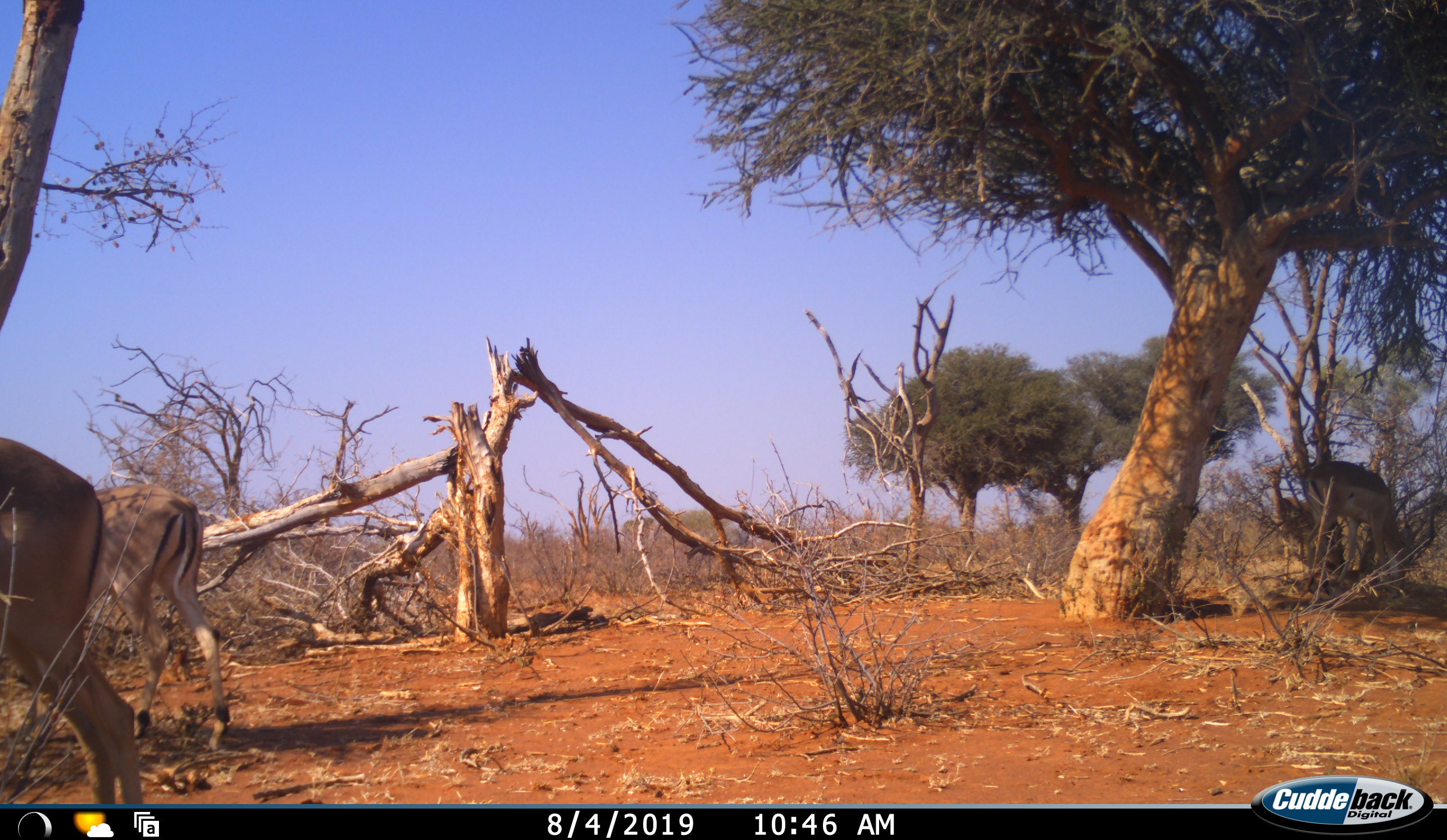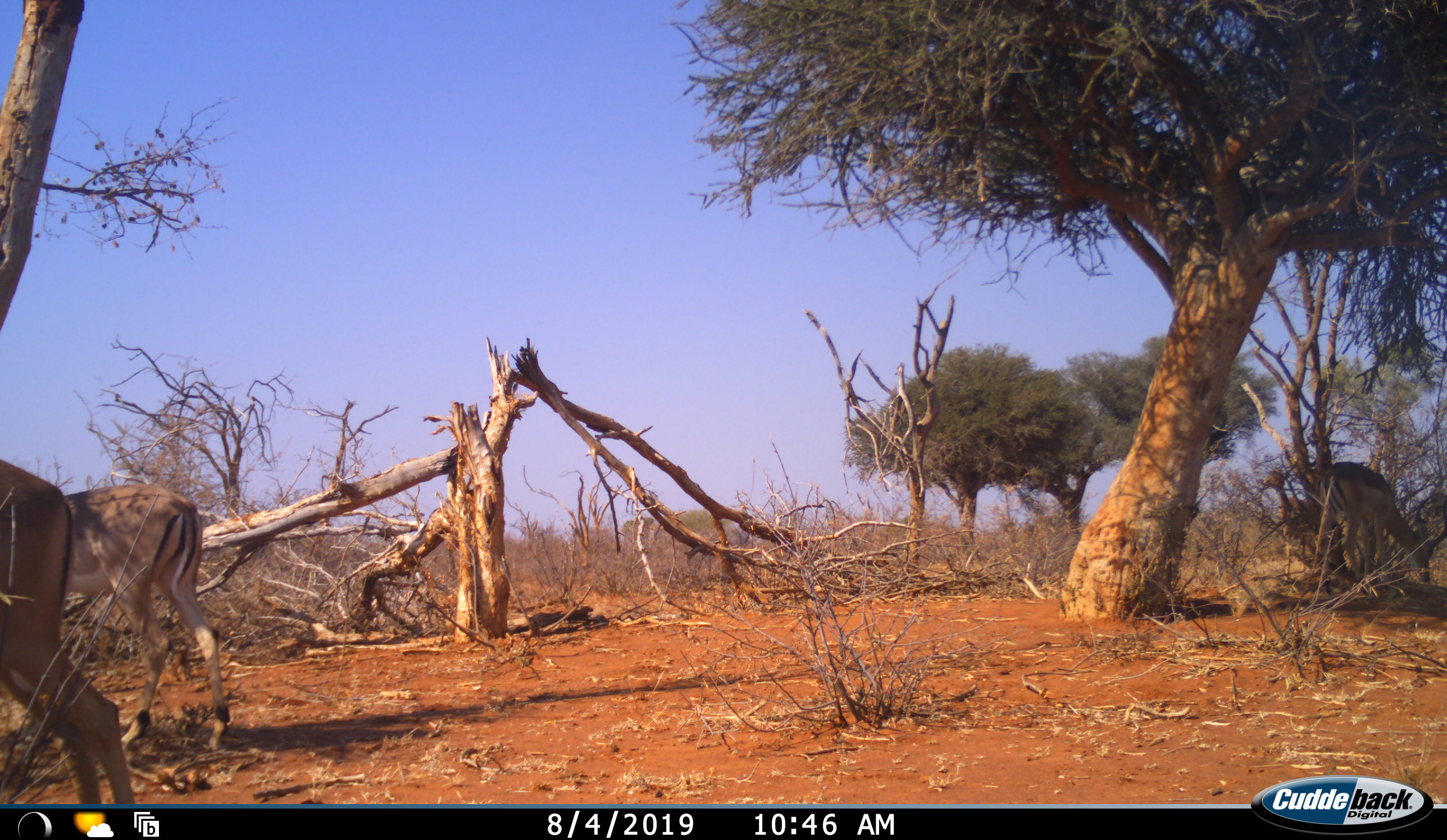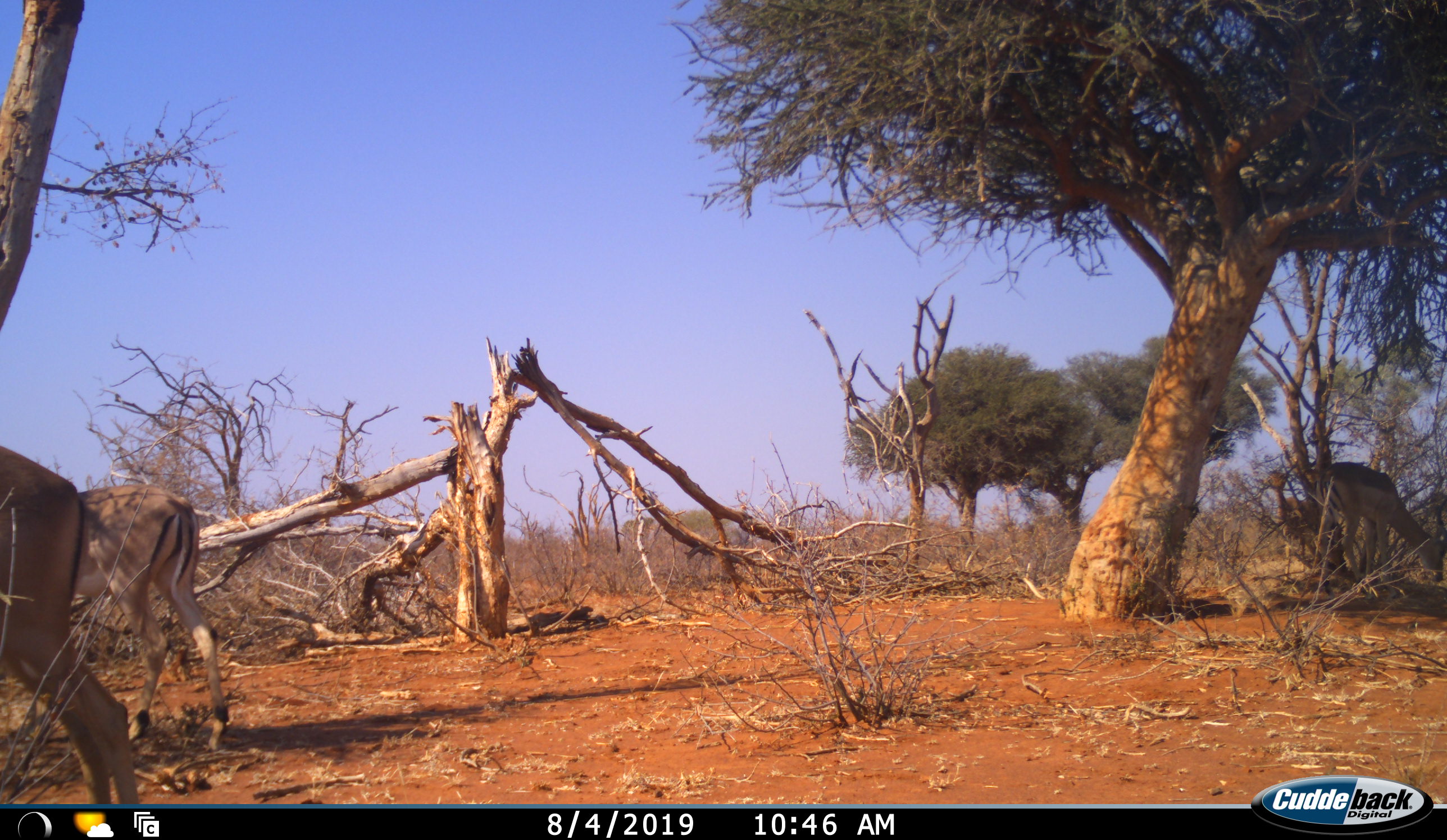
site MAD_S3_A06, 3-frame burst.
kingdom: Animalia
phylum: Chordata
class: Mammalia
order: Artiodactyla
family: Bovidae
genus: Aepyceros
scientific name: Aepyceros melampus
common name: impala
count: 3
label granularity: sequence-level